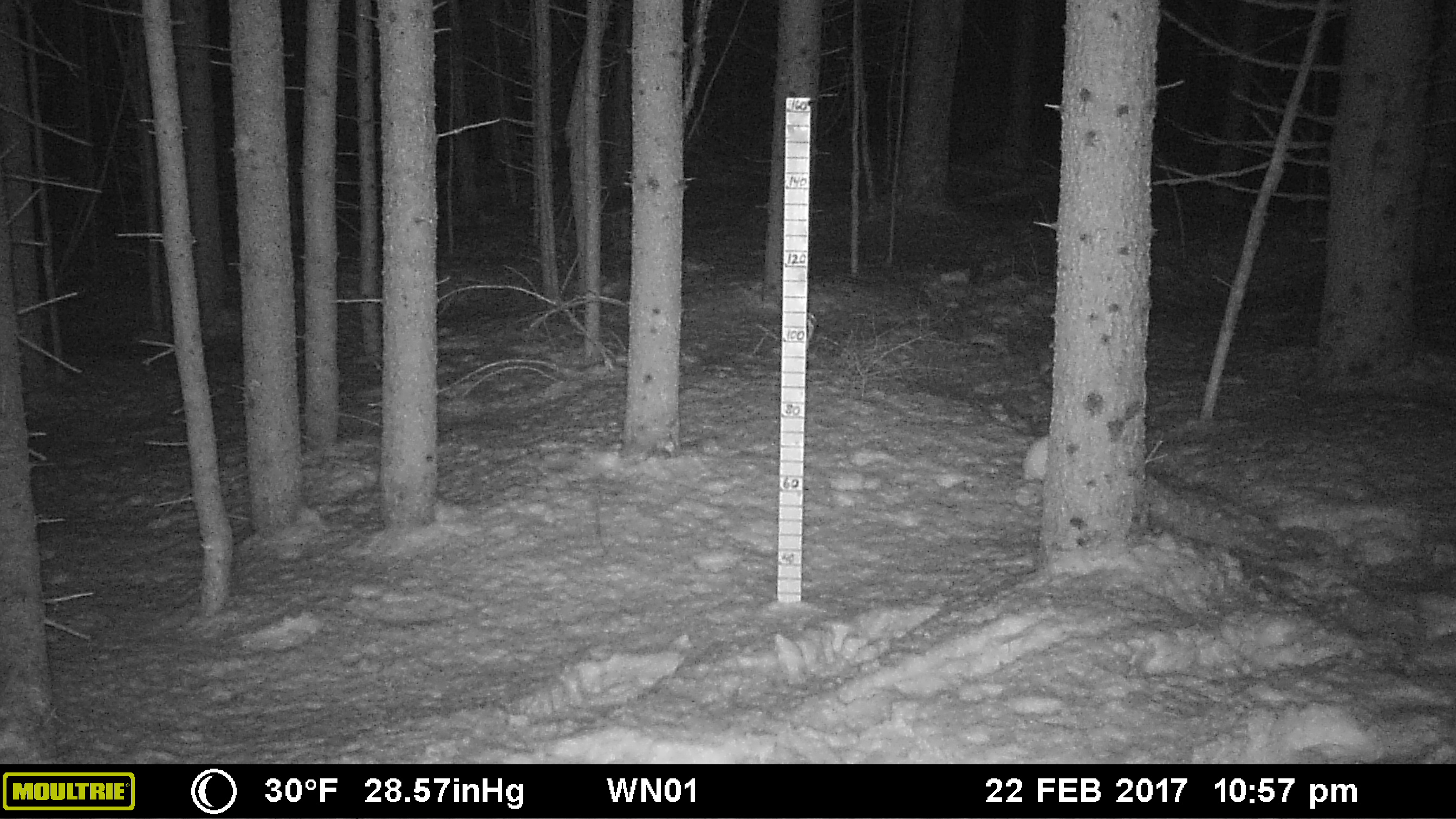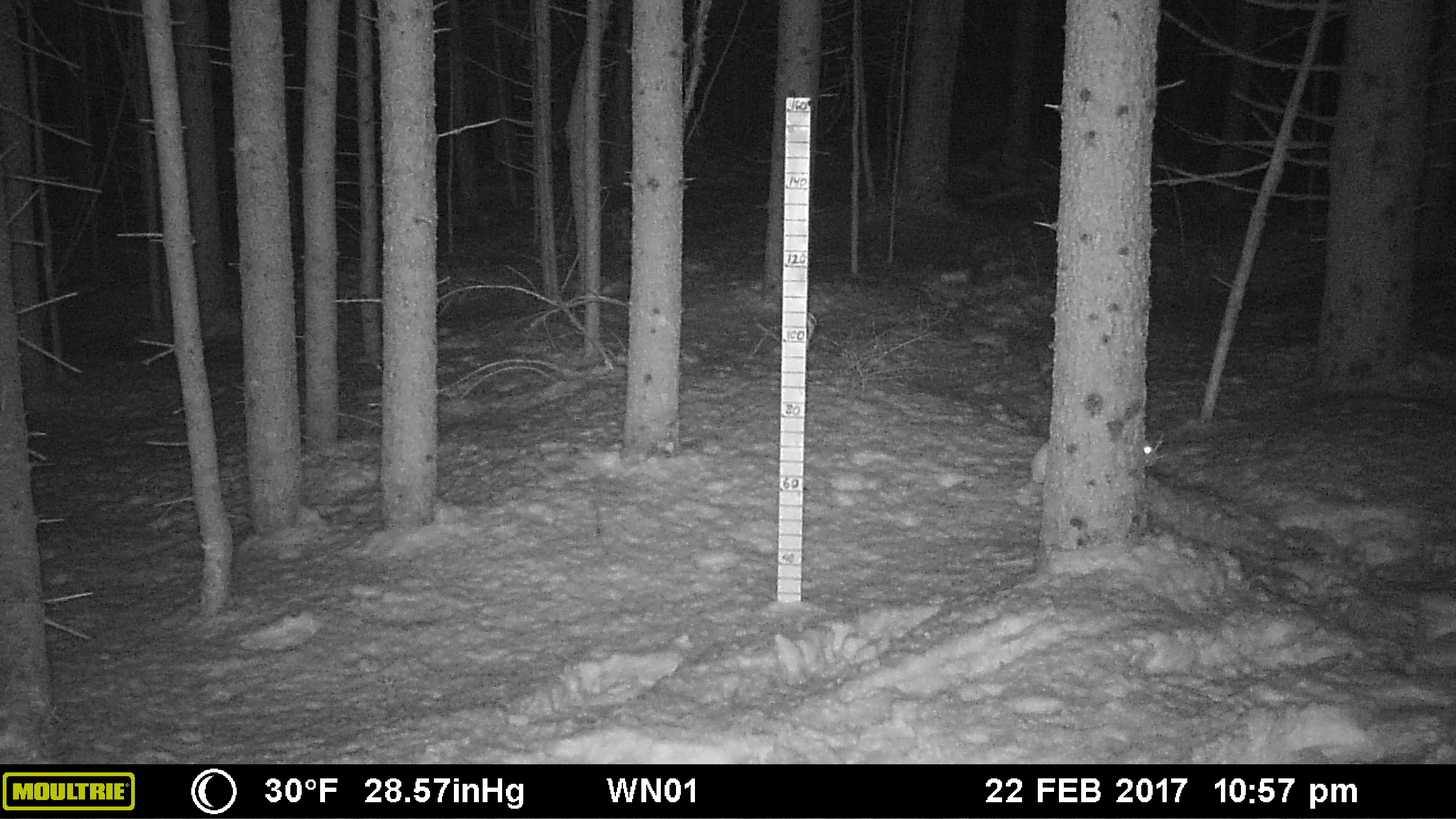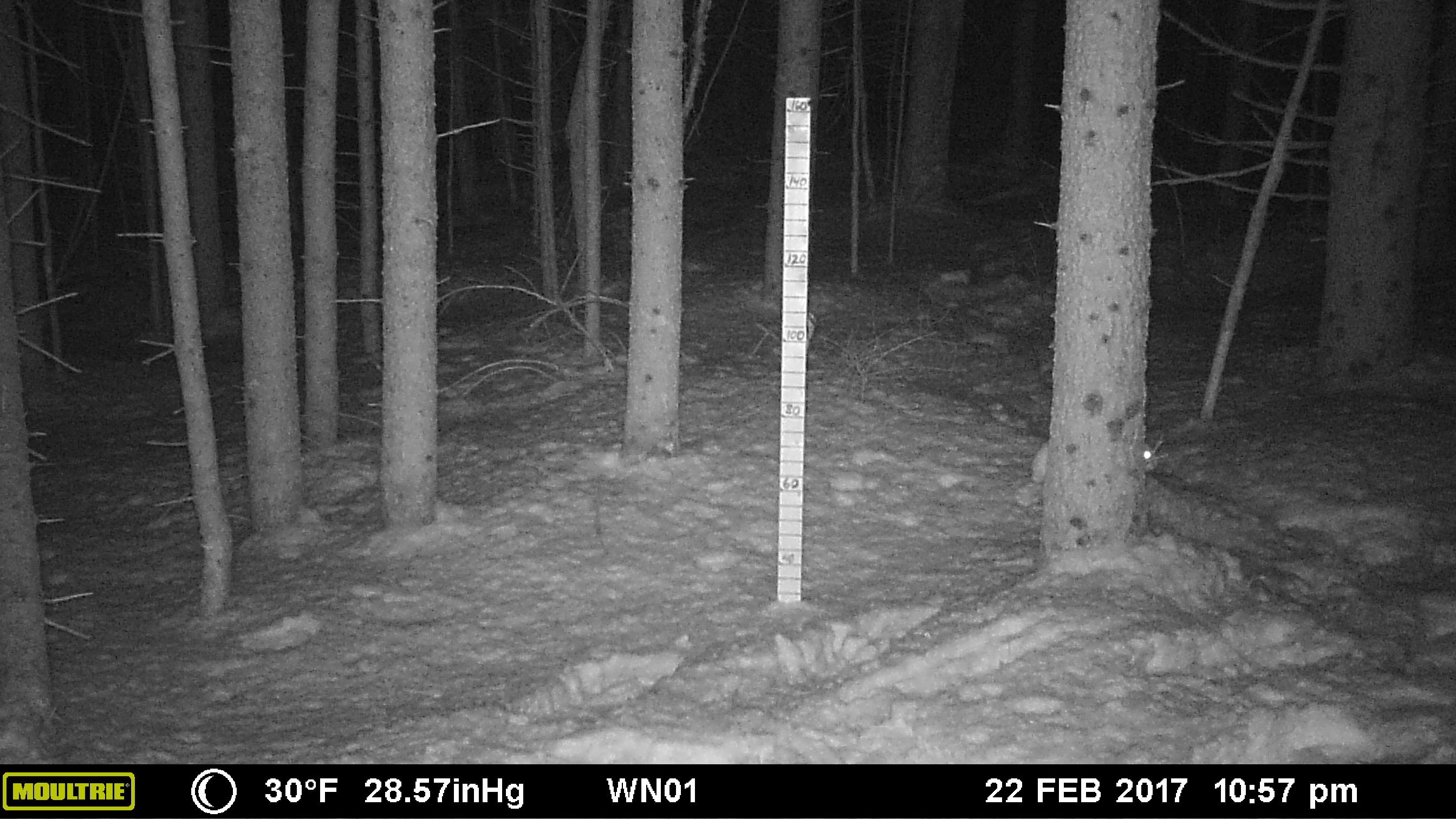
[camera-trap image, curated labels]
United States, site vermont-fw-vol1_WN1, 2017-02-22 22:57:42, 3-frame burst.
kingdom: Animalia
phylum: Chordata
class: Mammalia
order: Lagomorpha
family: Leporidae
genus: Lepus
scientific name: Lepus americanus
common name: snowshoe hare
Snowshoe hare (Lepus americanus).